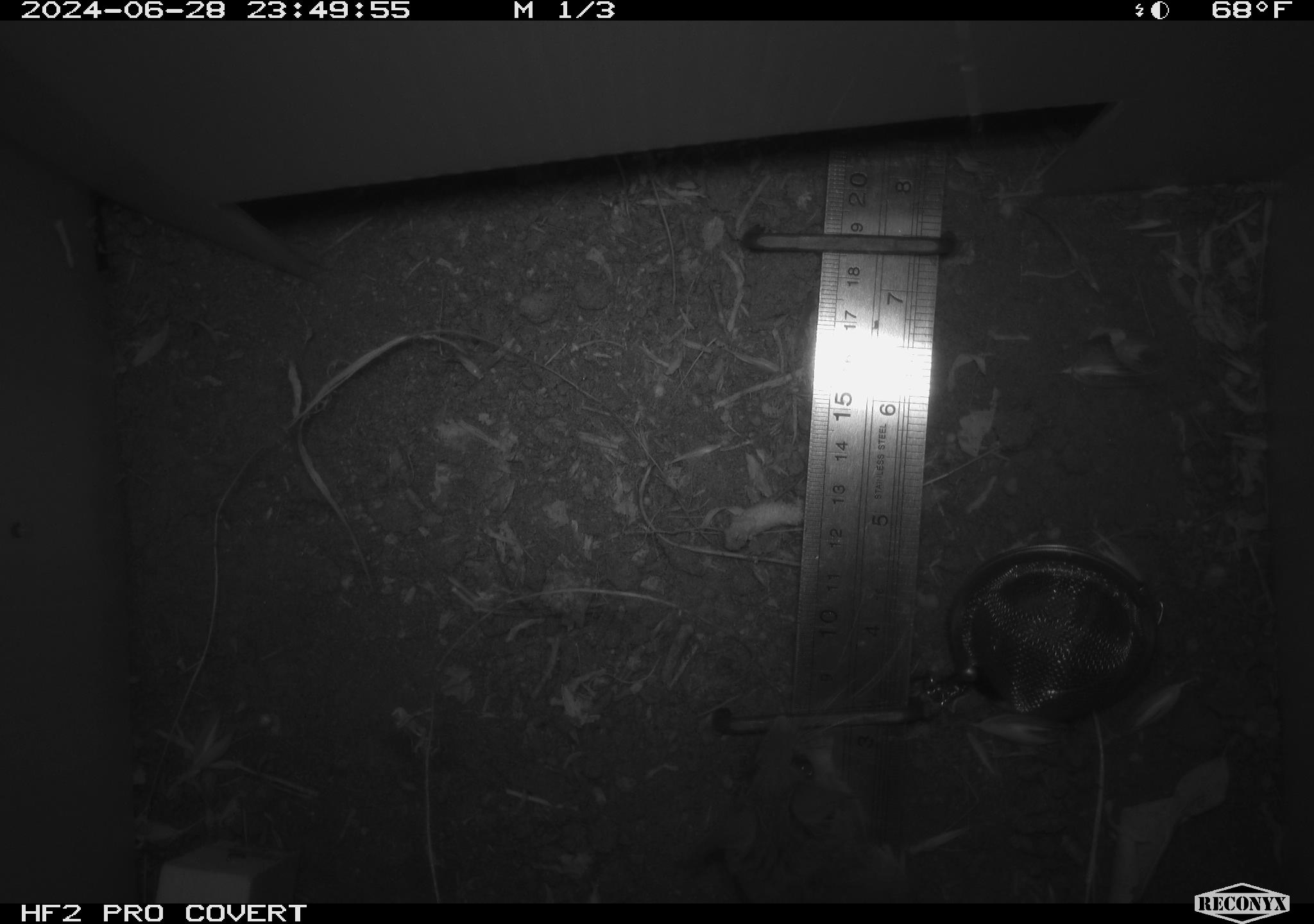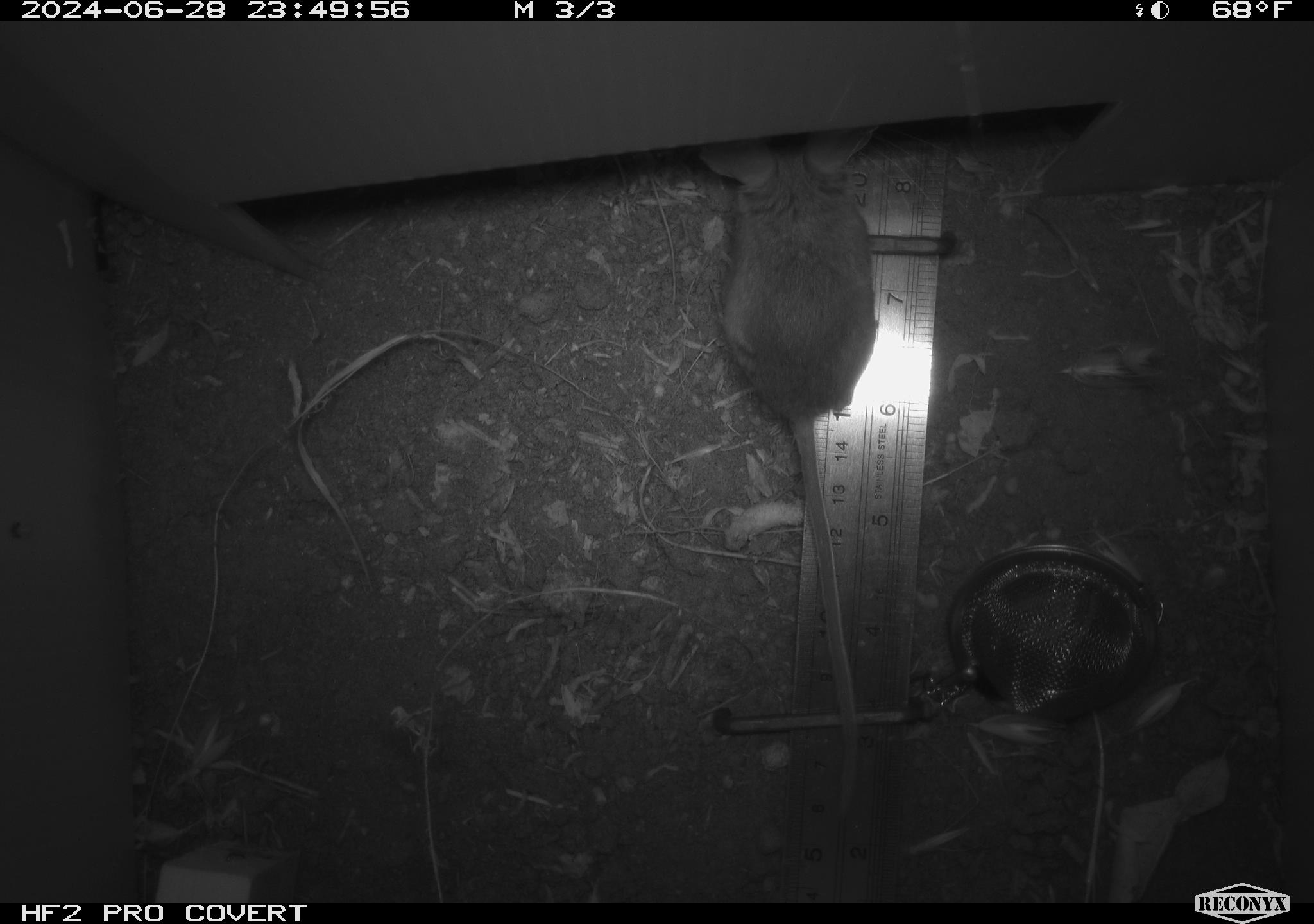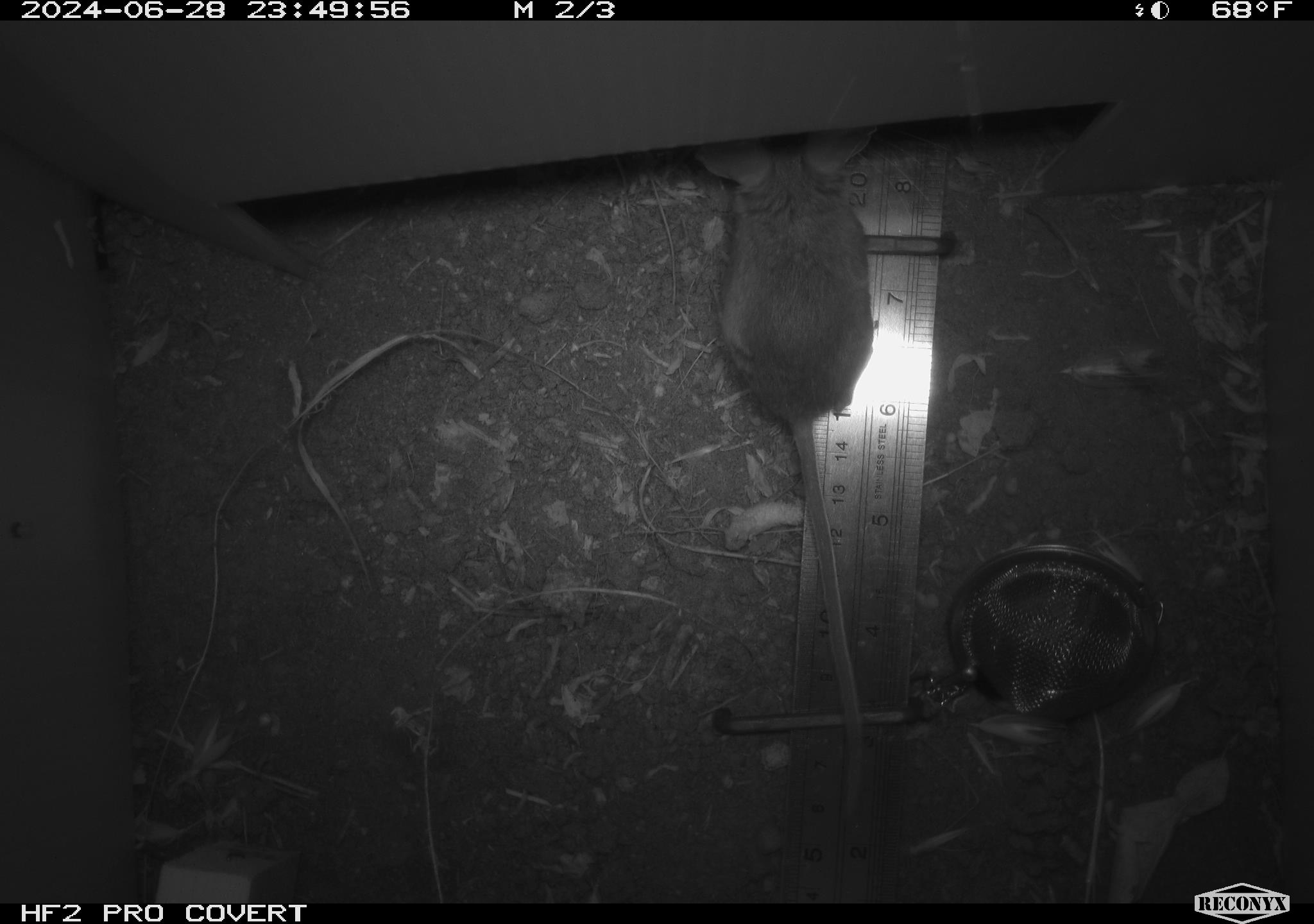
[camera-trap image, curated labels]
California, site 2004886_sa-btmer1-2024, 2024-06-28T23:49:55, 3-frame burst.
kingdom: Animalia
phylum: Chordata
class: Mammalia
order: Rodentia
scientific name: Rodentia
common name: mouse species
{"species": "mouse species (Rodentia)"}